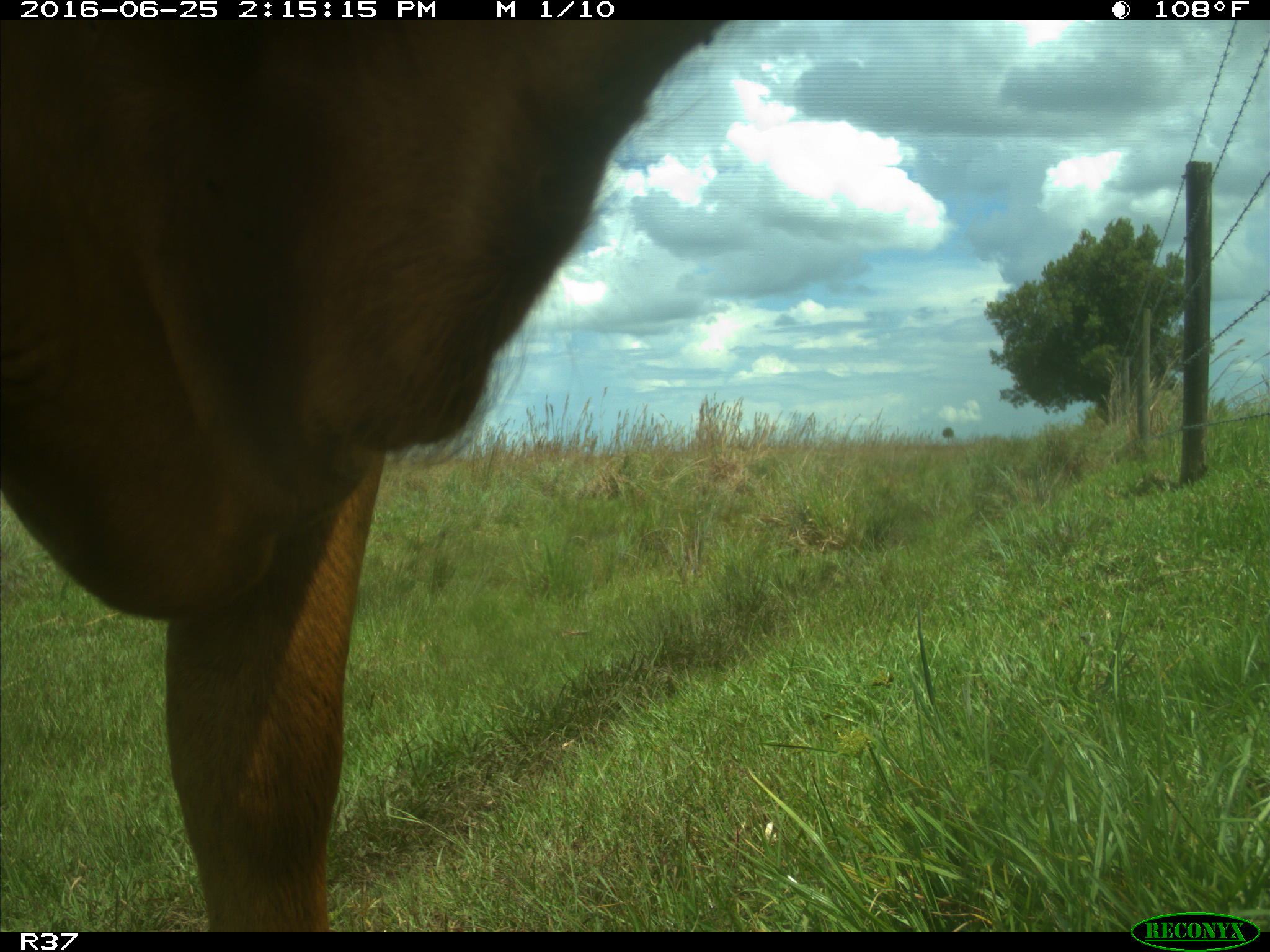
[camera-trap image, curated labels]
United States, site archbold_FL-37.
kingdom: Animalia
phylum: Chordata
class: Mammalia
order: Artiodactyla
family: Bovidae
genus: Bos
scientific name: Bos taurus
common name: domestic cow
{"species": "Bos taurus (domestic cow)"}